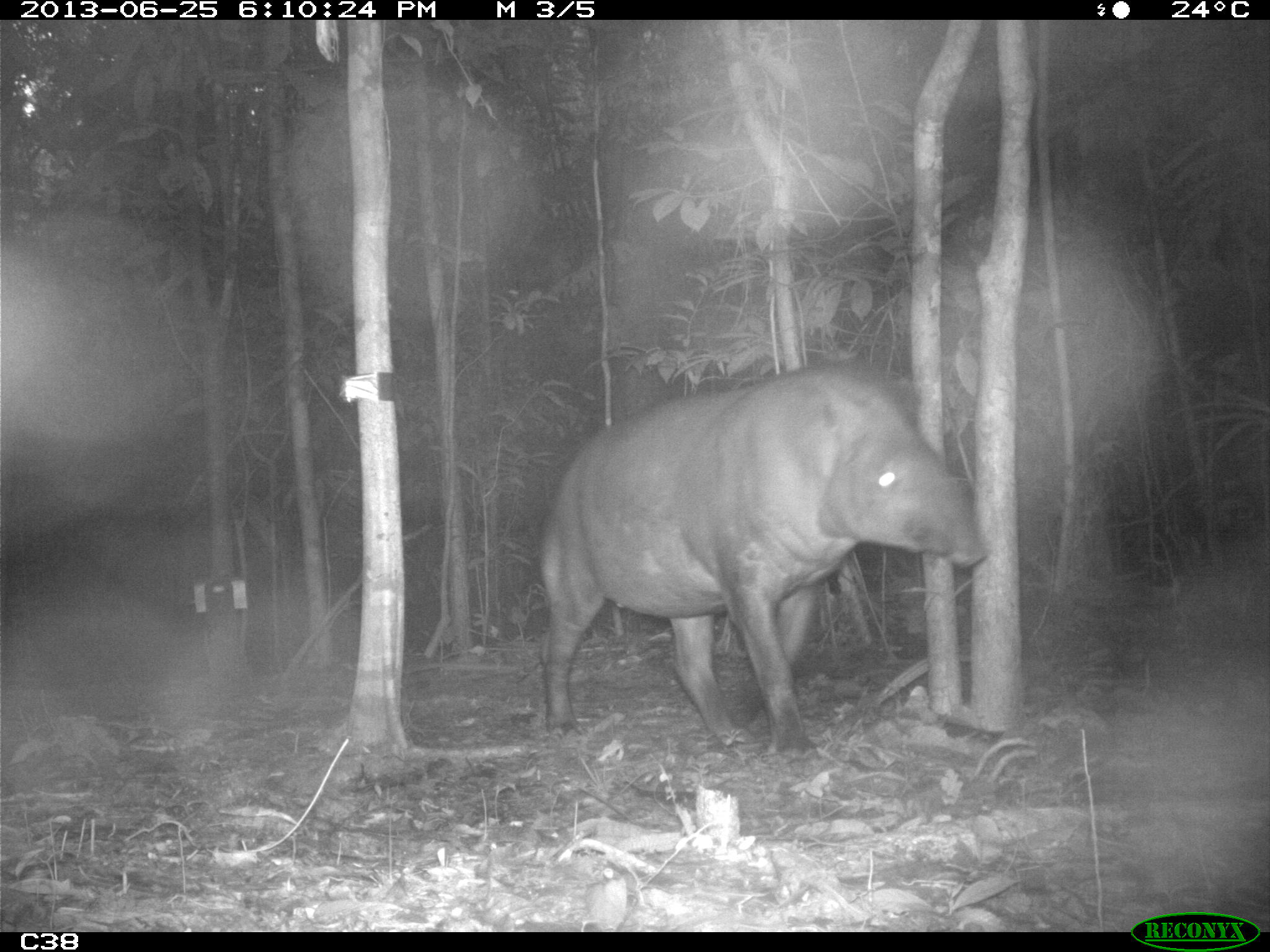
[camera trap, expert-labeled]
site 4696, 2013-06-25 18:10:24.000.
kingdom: Animalia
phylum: Chordata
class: Mammalia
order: Perissodactyla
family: Tapiridae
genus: Tapirus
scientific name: Tapirus terrestris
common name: south american tapir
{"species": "Tapirus terrestris (south american tapir)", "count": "2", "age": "adult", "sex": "male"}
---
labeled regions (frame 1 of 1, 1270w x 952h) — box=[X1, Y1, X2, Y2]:
tapirus terrestris: box=[540, 365, 986, 762]